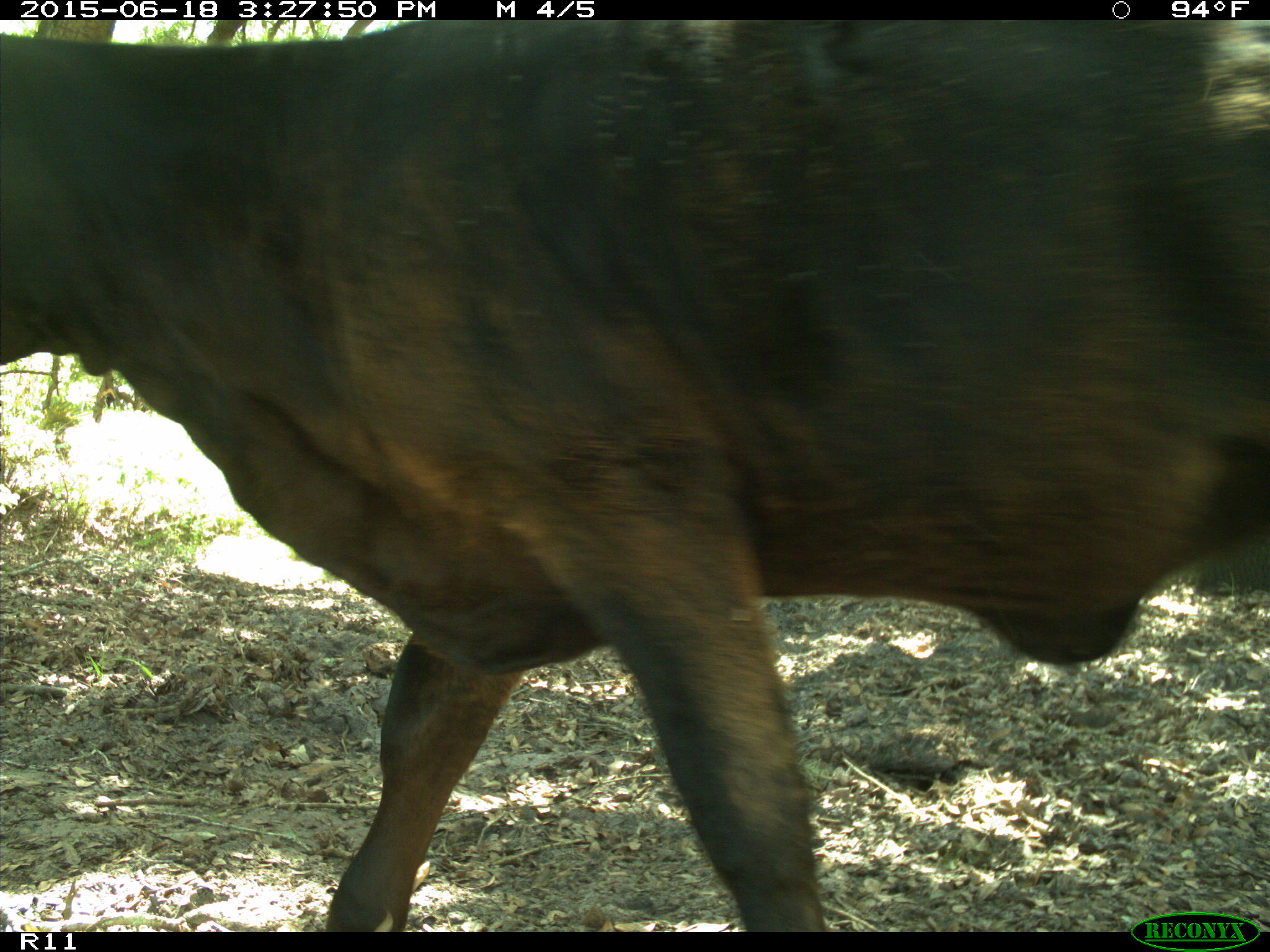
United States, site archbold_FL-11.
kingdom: Animalia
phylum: Chordata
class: Mammalia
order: Artiodactyla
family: Bovidae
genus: Bos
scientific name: Bos taurus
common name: domestic cow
Bos taurus (domestic cow).